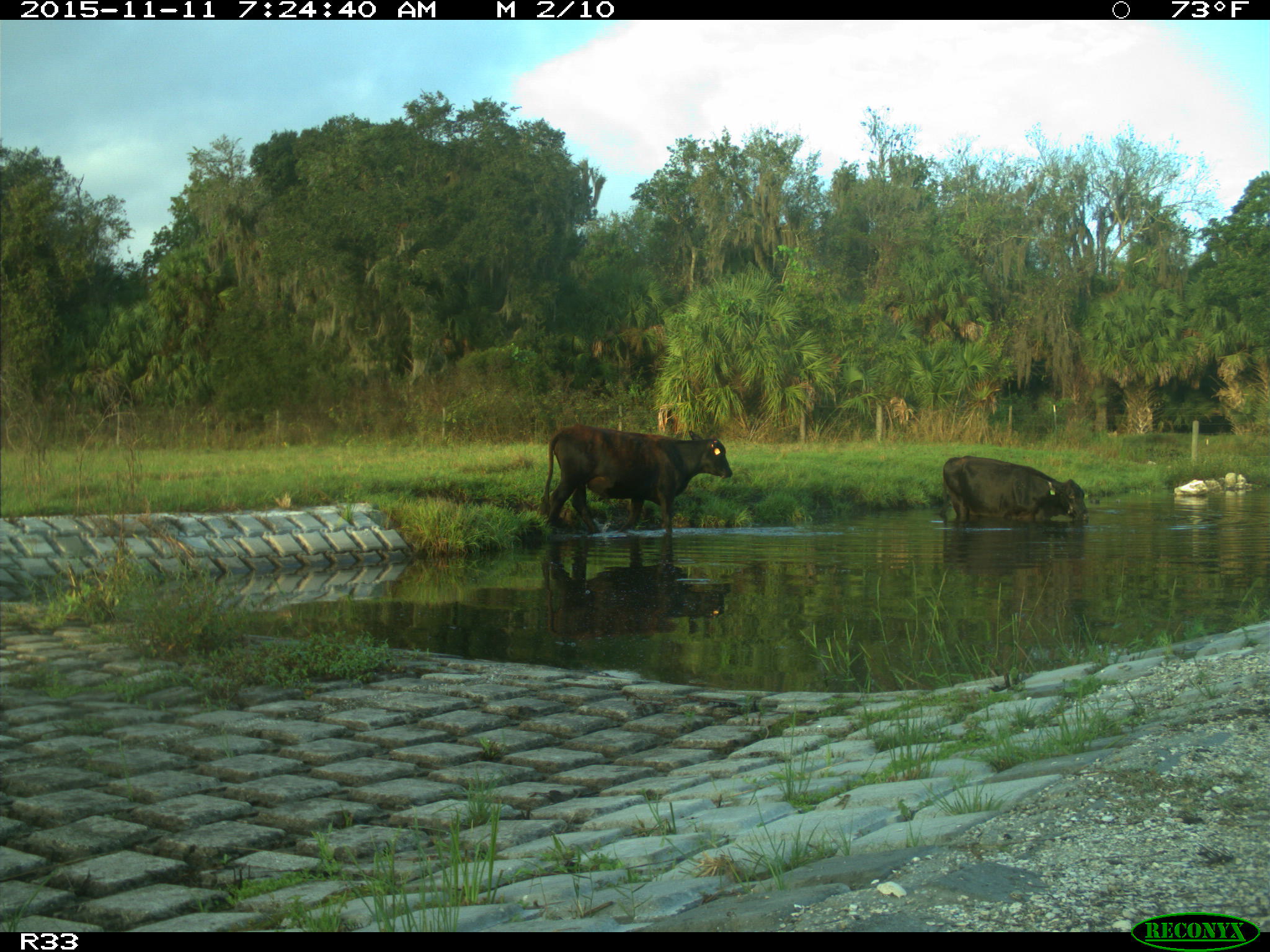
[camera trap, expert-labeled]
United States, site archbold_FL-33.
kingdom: Animalia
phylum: Chordata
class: Mammalia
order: Artiodactyla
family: Bovidae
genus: Bos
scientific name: Bos taurus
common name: domestic cow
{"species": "Bos taurus (domestic cow)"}